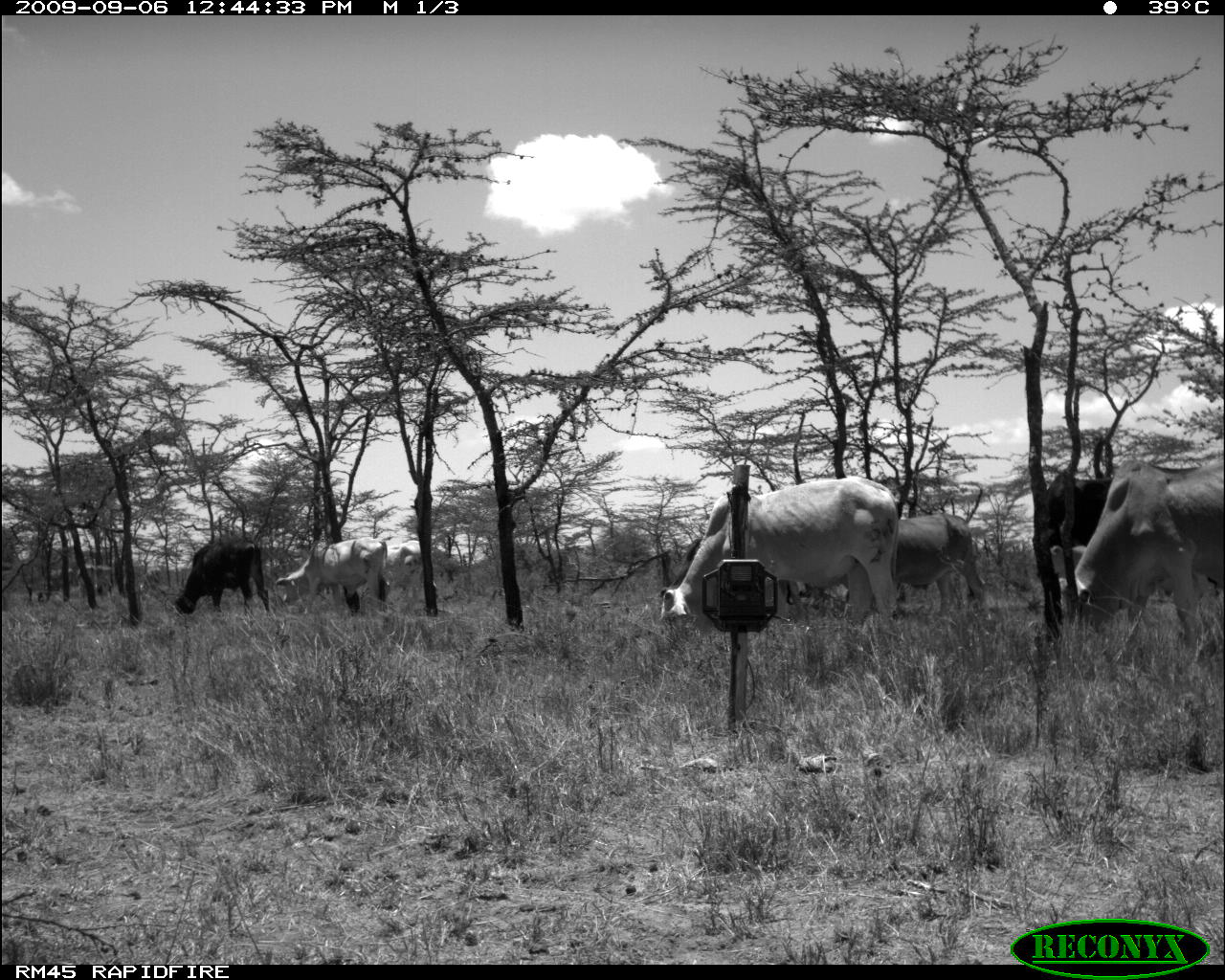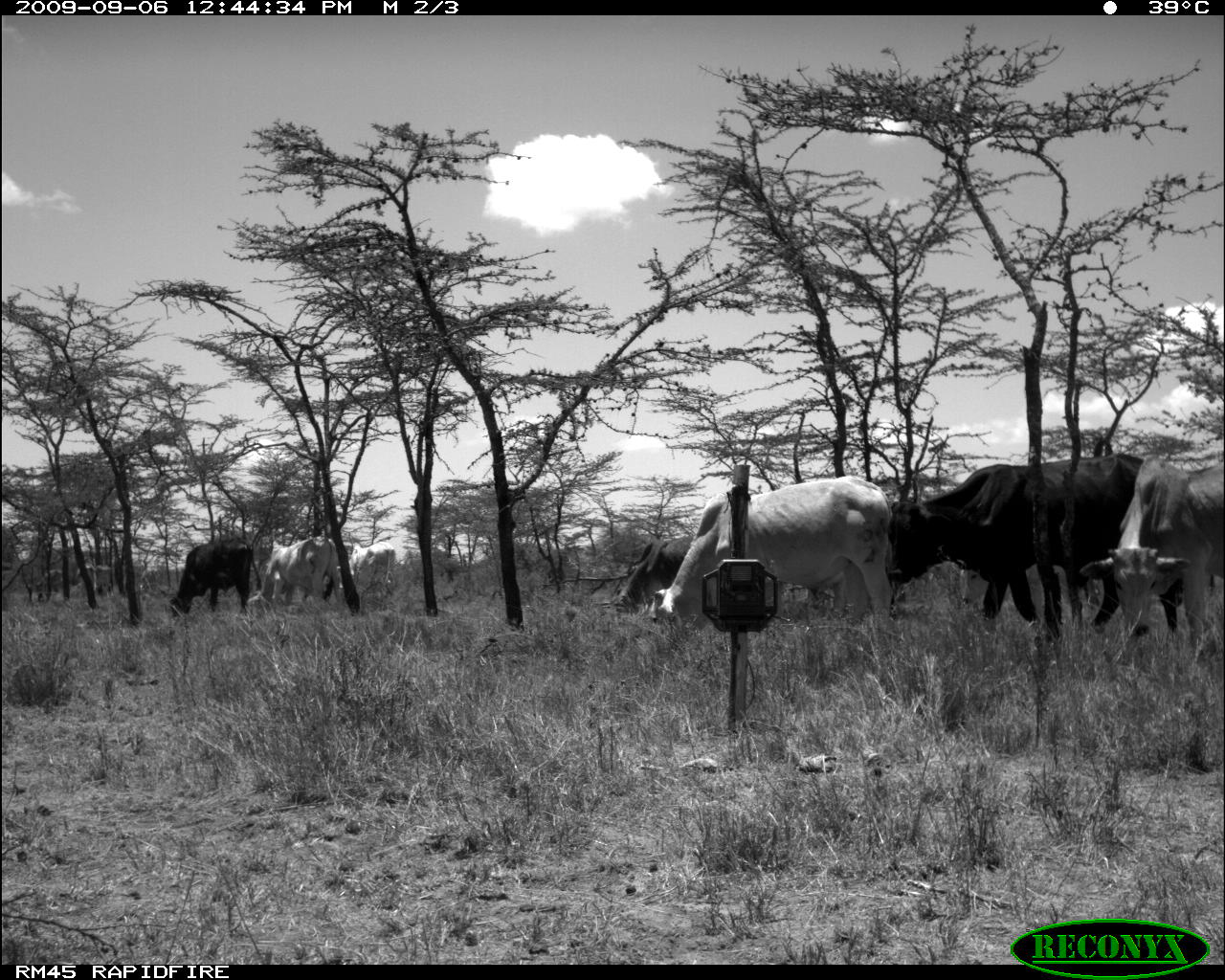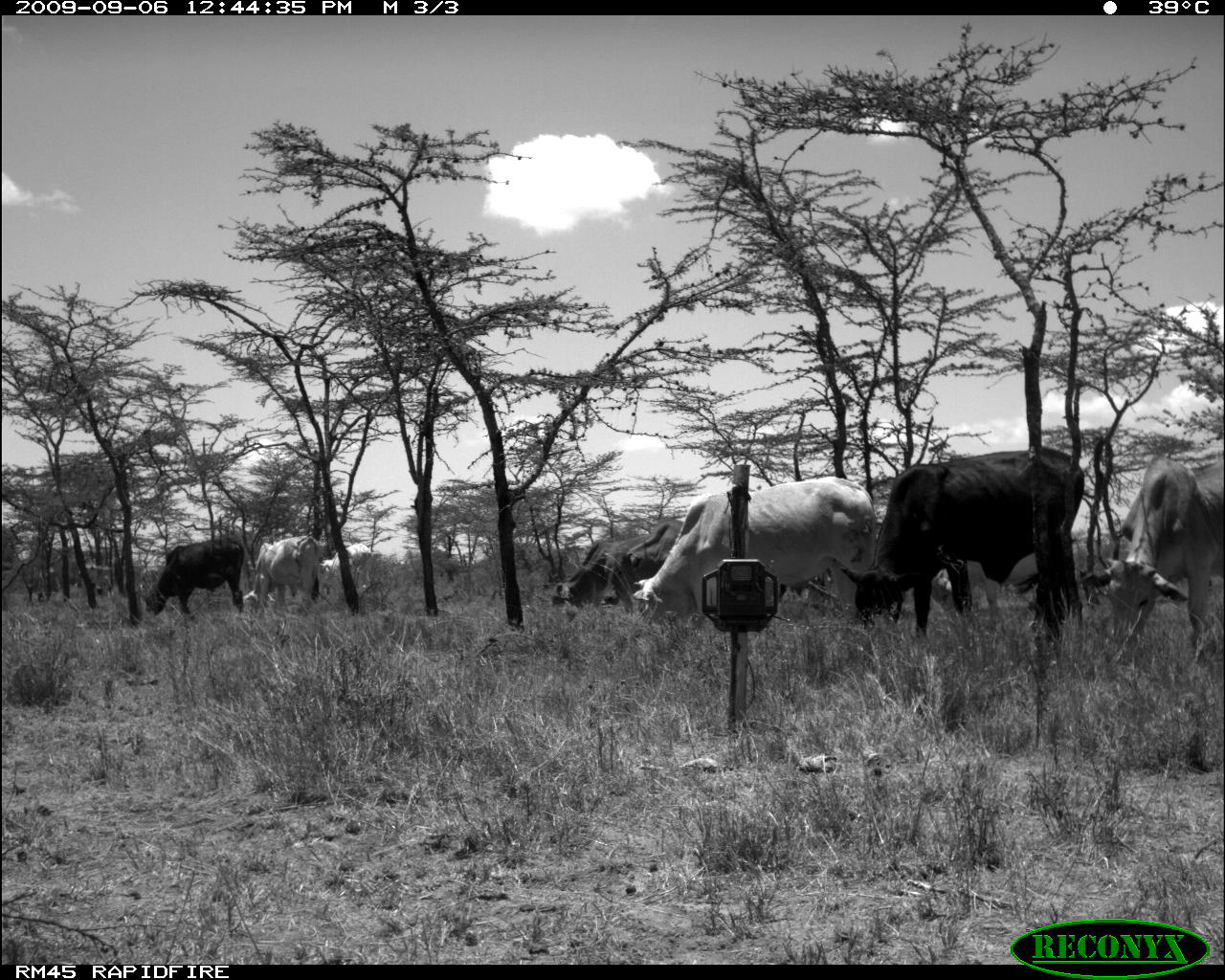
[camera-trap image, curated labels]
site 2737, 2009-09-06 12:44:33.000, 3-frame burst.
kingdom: Animalia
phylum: Chordata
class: Mammalia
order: Artiodactyla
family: Bovidae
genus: Bos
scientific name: Bos taurus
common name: domestic cattle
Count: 7.